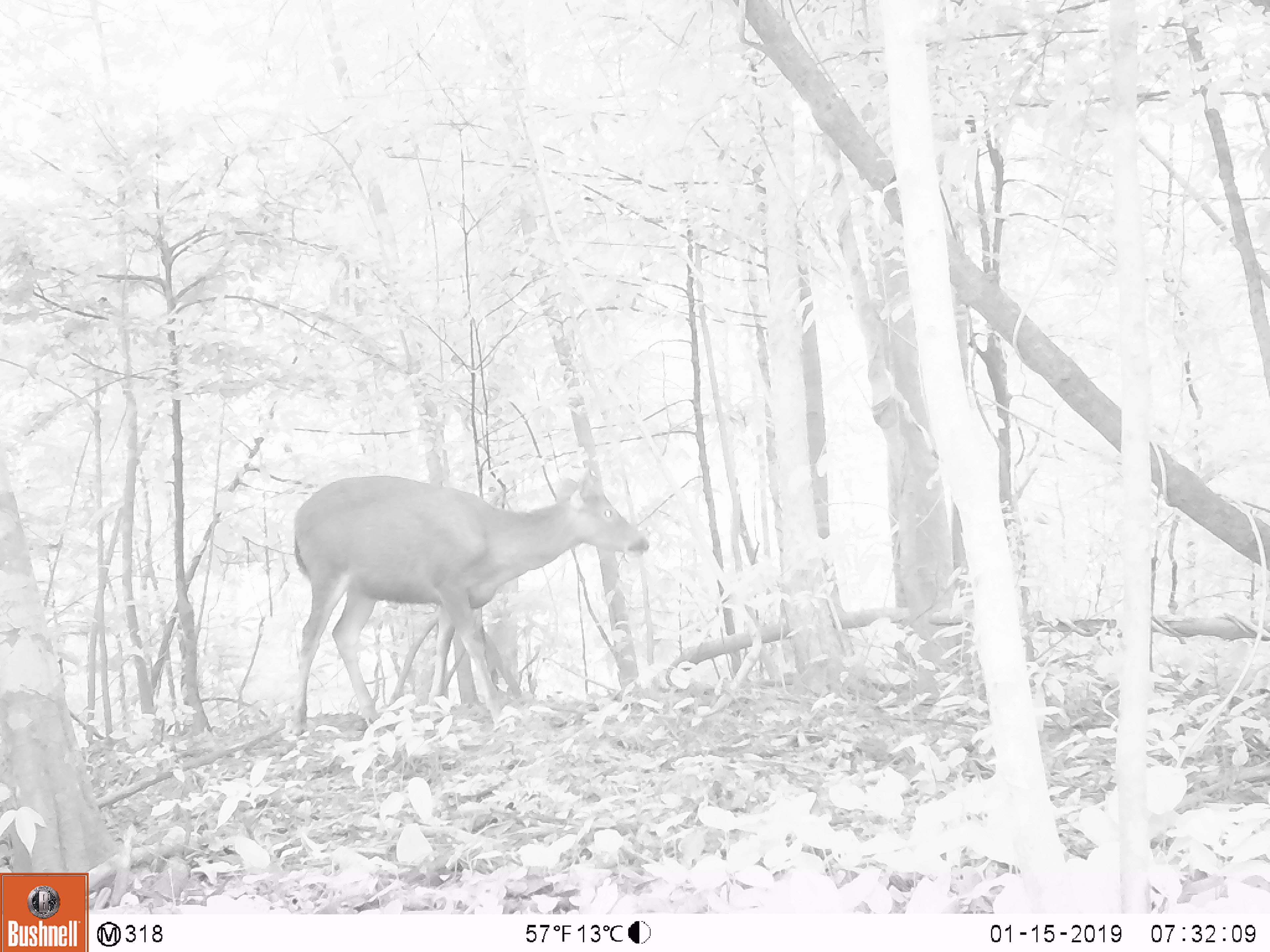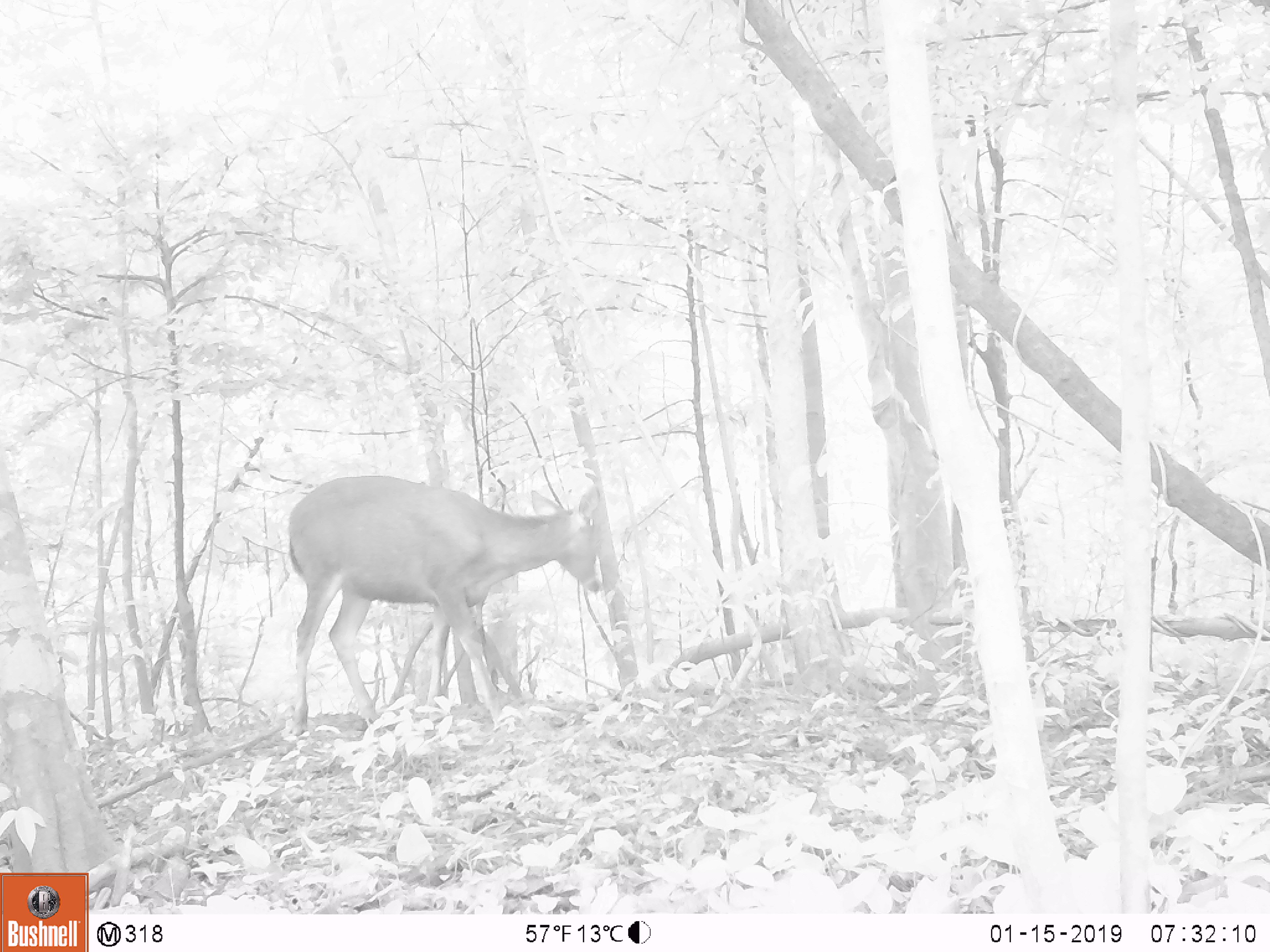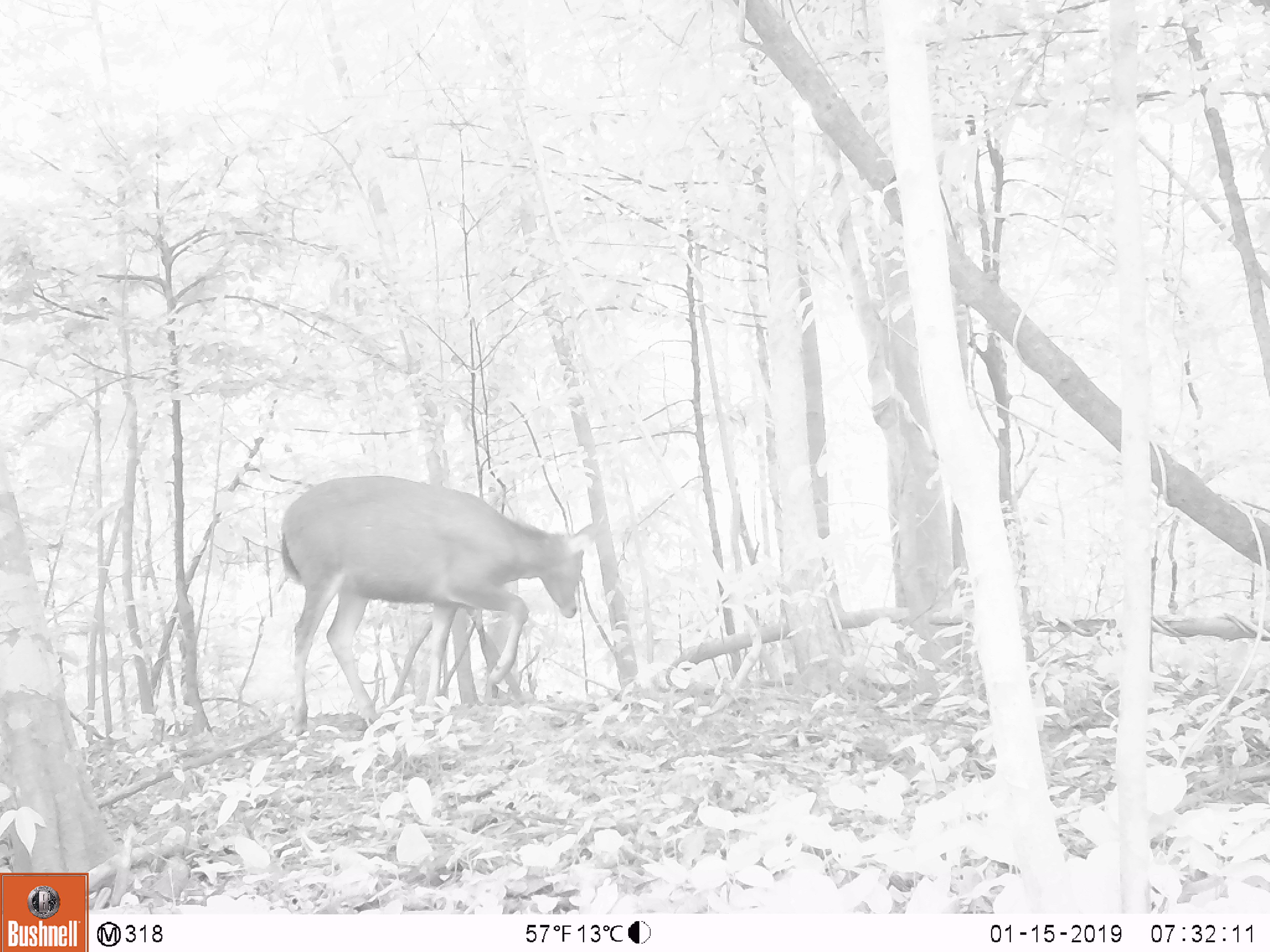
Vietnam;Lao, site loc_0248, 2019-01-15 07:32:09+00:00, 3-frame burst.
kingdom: Animalia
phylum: Chordata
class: Mammalia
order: Artiodactyla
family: Cervidae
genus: Rusa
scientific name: Rusa unicolor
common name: sambar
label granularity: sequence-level